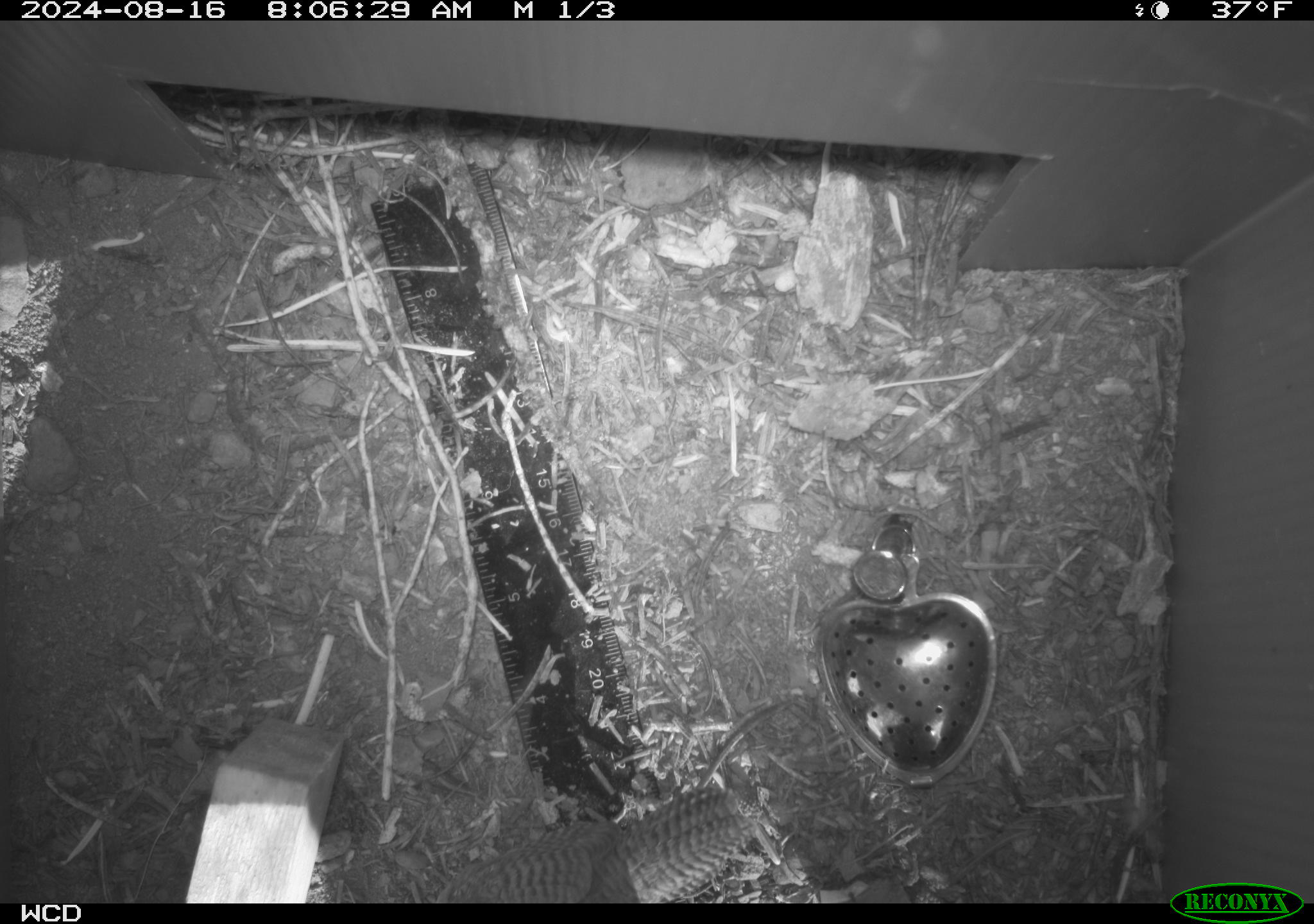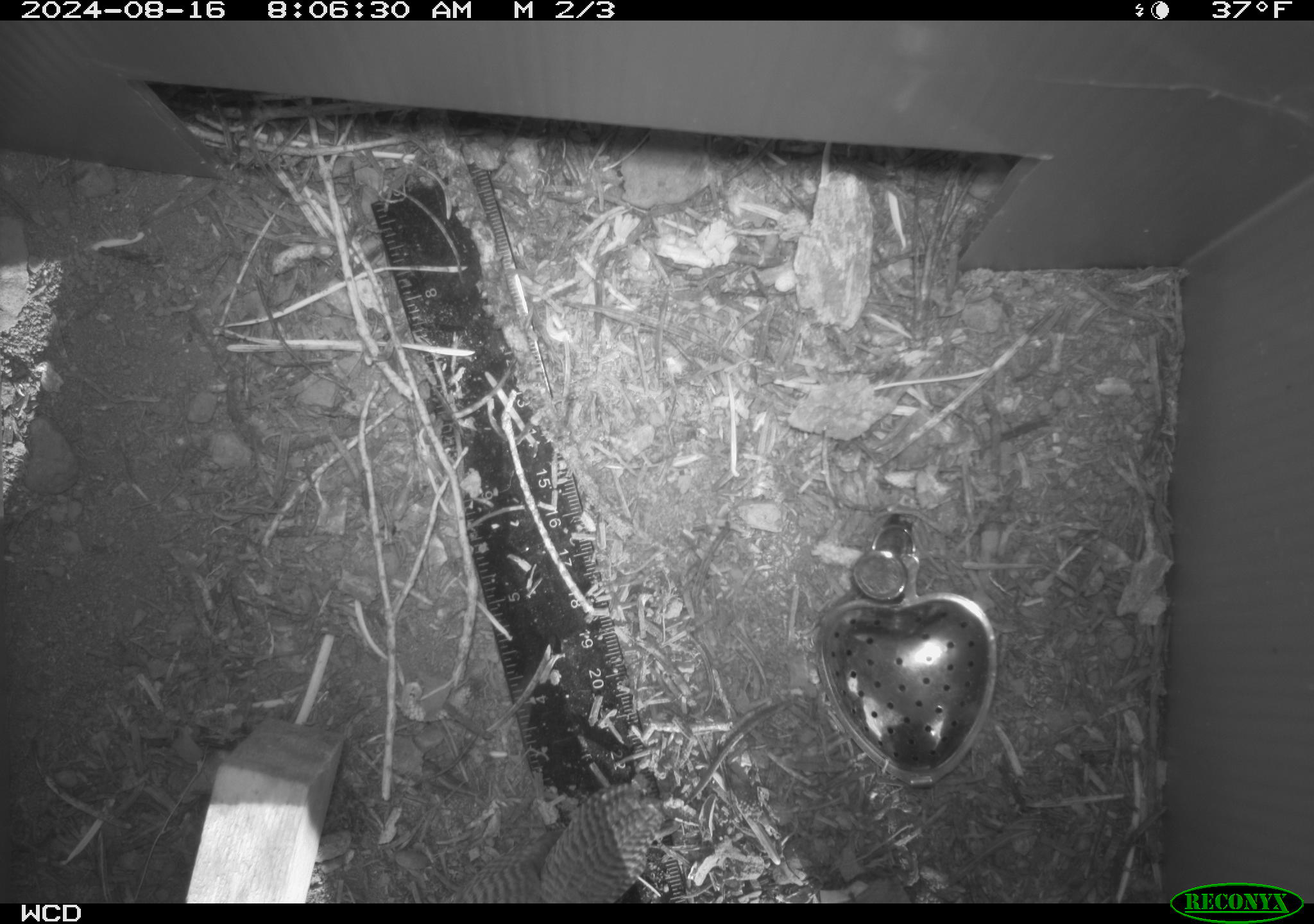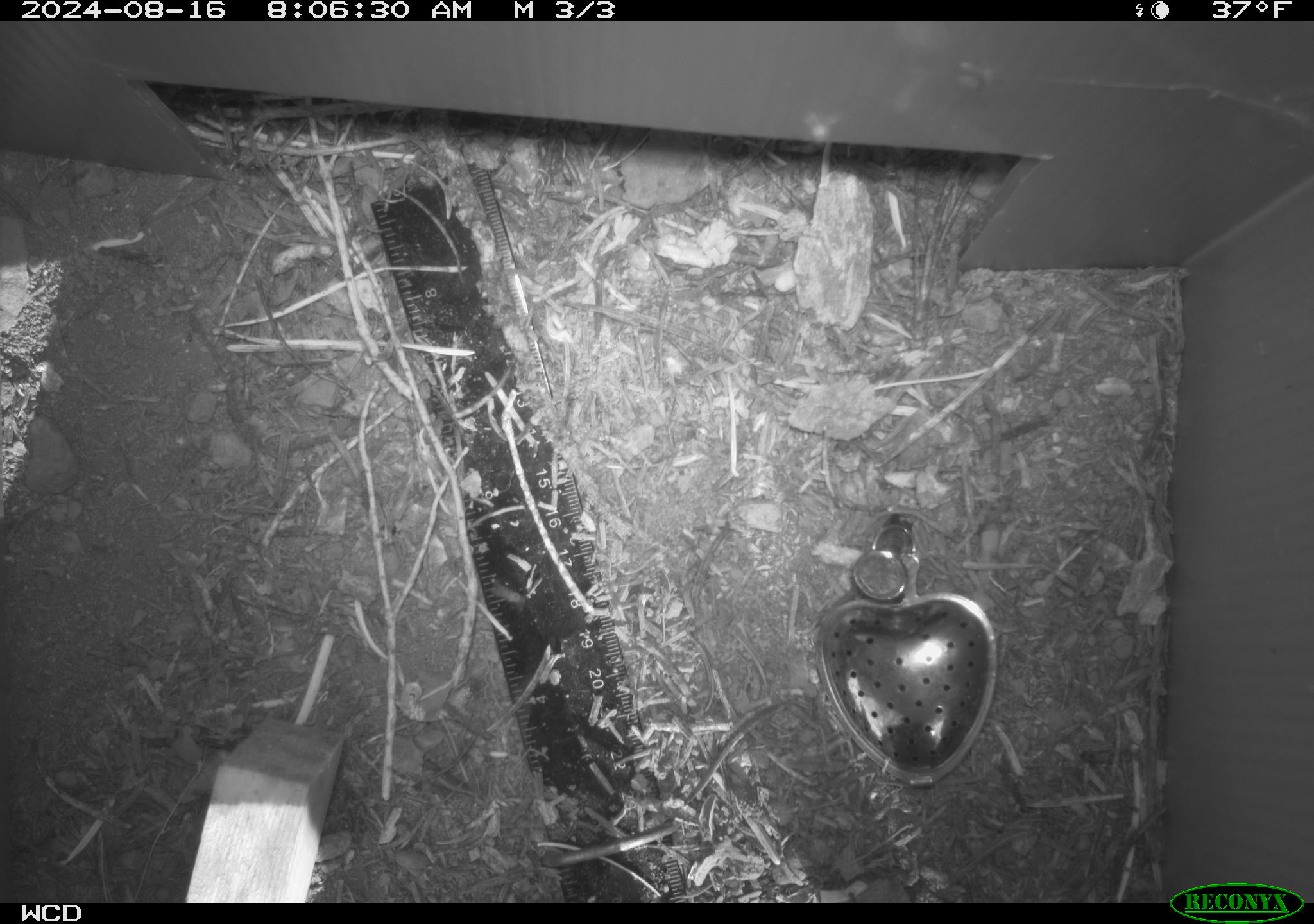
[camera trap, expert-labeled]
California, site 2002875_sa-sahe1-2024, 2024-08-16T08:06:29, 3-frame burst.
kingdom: Animalia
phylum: Chordata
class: Aves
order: Passeriformes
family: Troglodytidae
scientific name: Troglodytidae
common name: wren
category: troglodytidae family